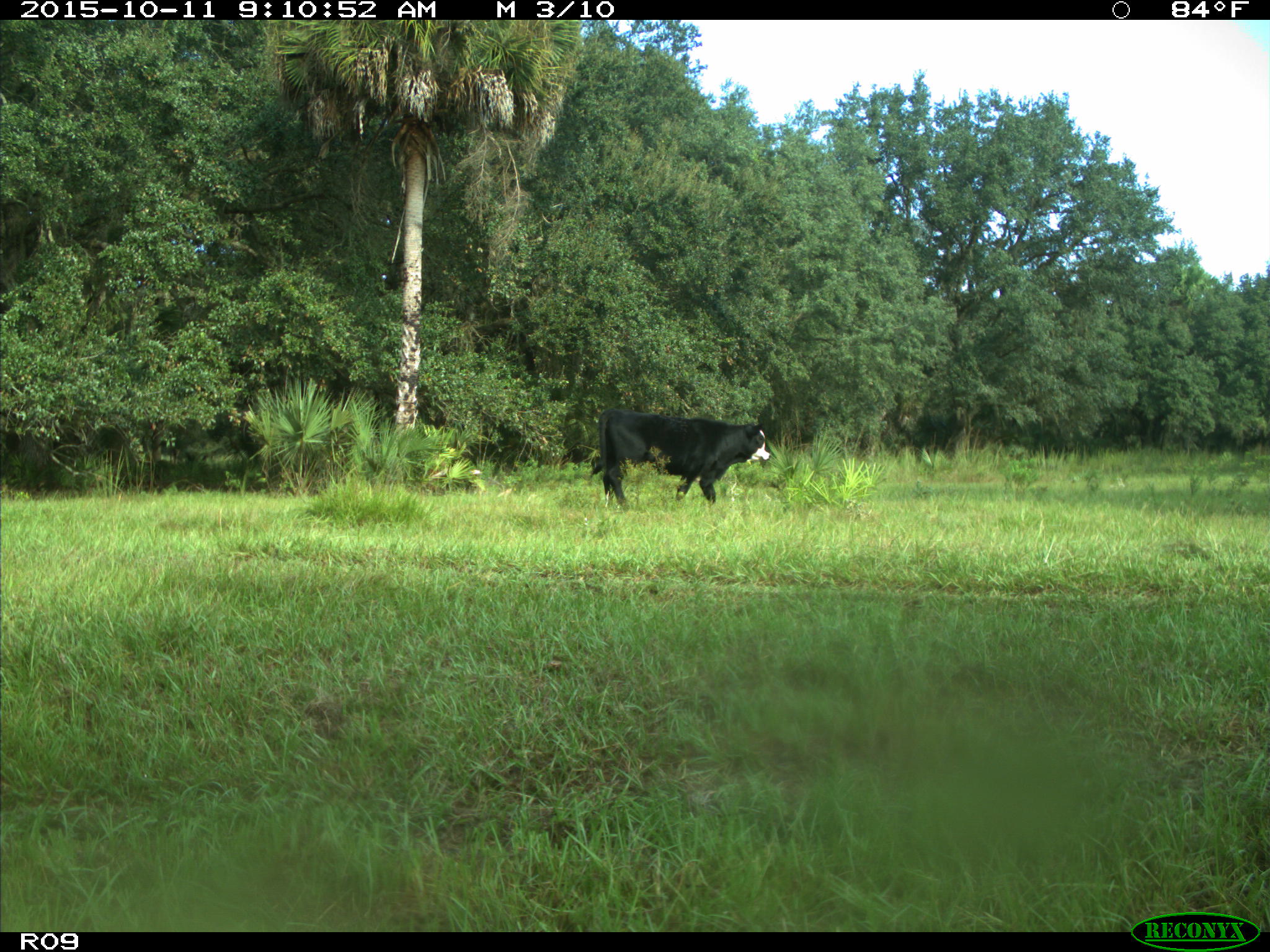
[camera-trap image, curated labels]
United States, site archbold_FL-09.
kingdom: Animalia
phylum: Chordata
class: Mammalia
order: Artiodactyla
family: Bovidae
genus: Bos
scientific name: Bos taurus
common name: domestic cow